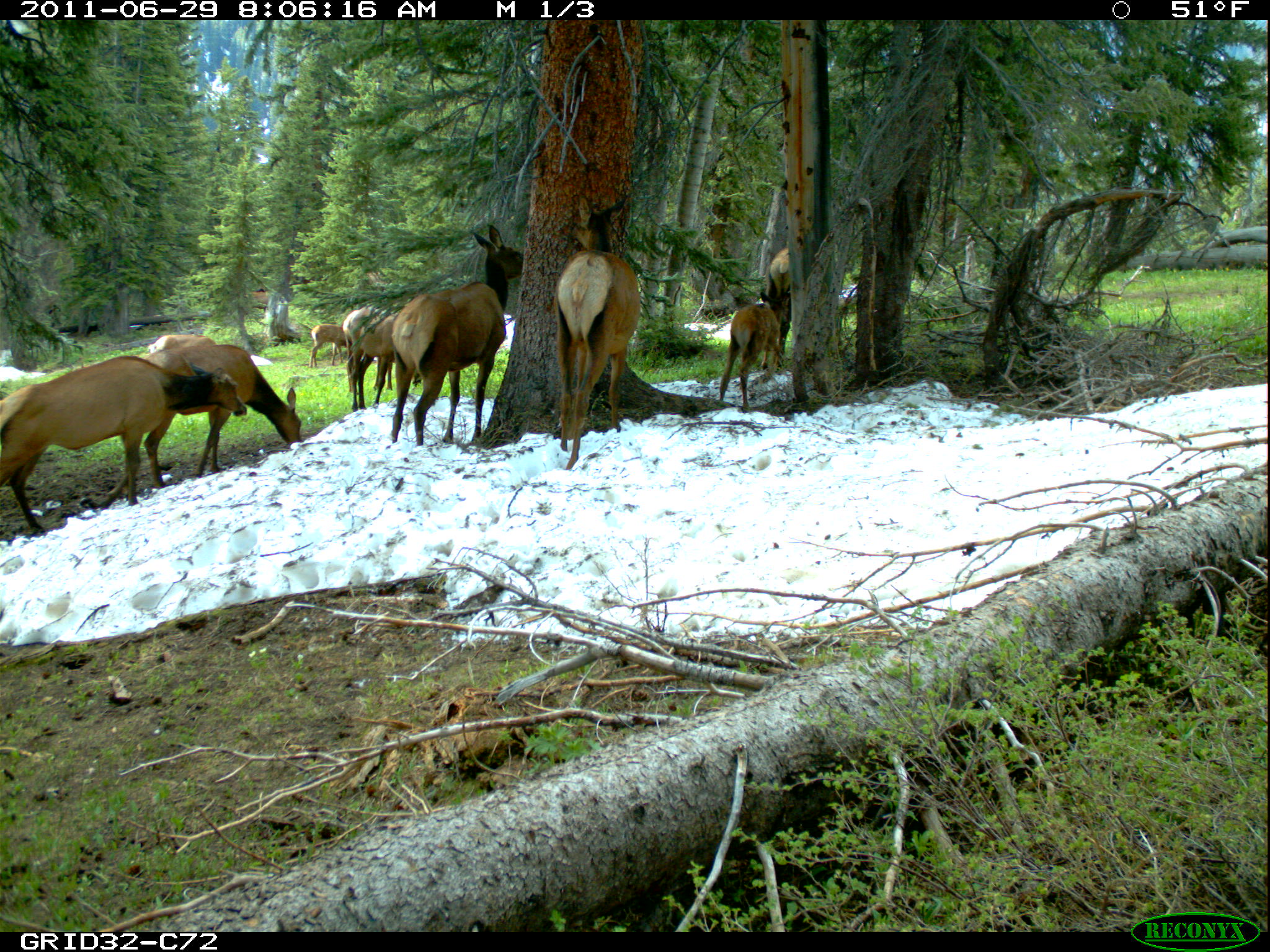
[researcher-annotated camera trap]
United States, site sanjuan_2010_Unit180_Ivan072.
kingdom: Animalia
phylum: Chordata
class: Mammalia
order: Artiodactyla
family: Cervidae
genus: Cervus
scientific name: Cervus elaphus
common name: red deer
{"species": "Cervus elaphus (red deer)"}